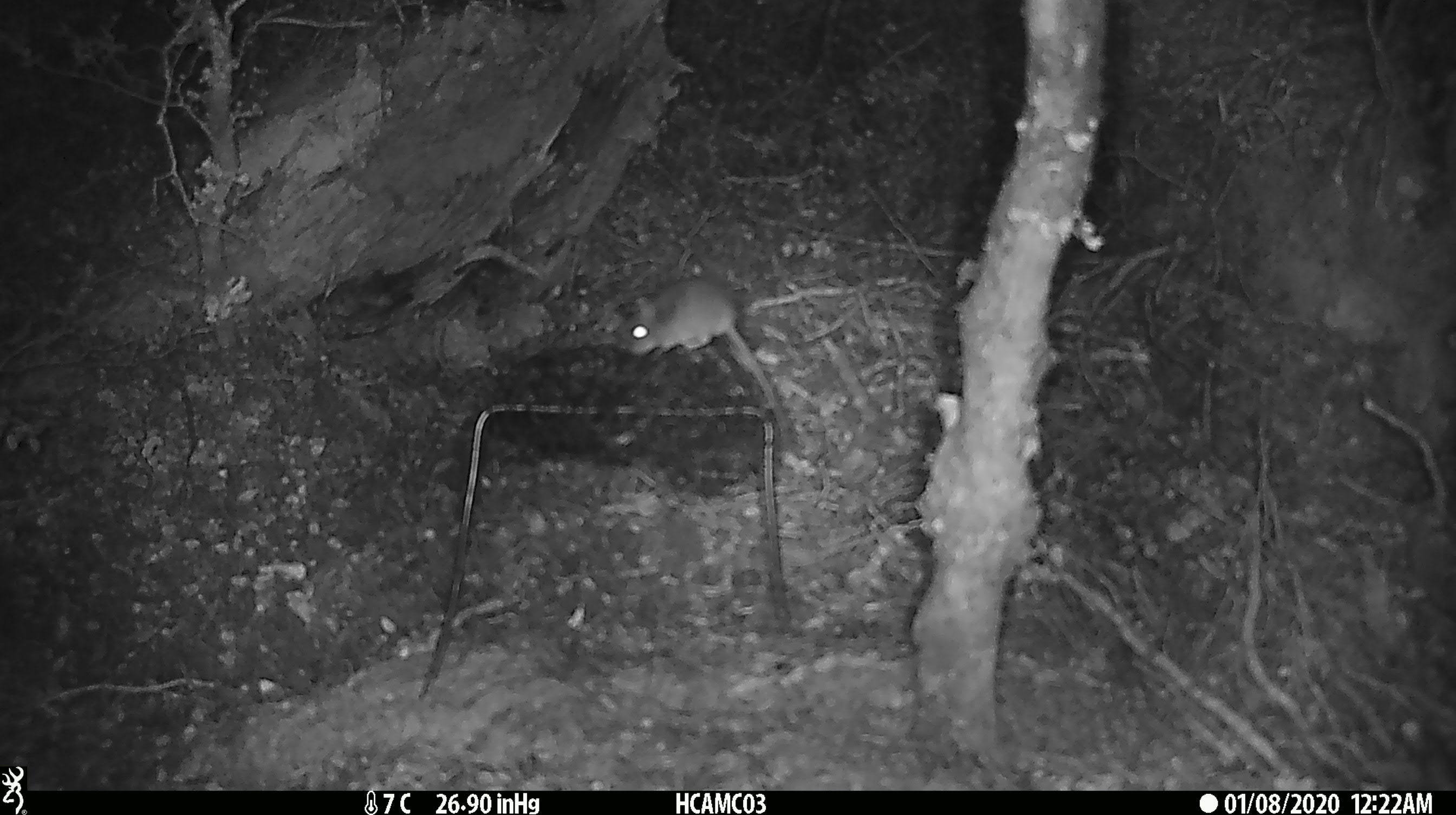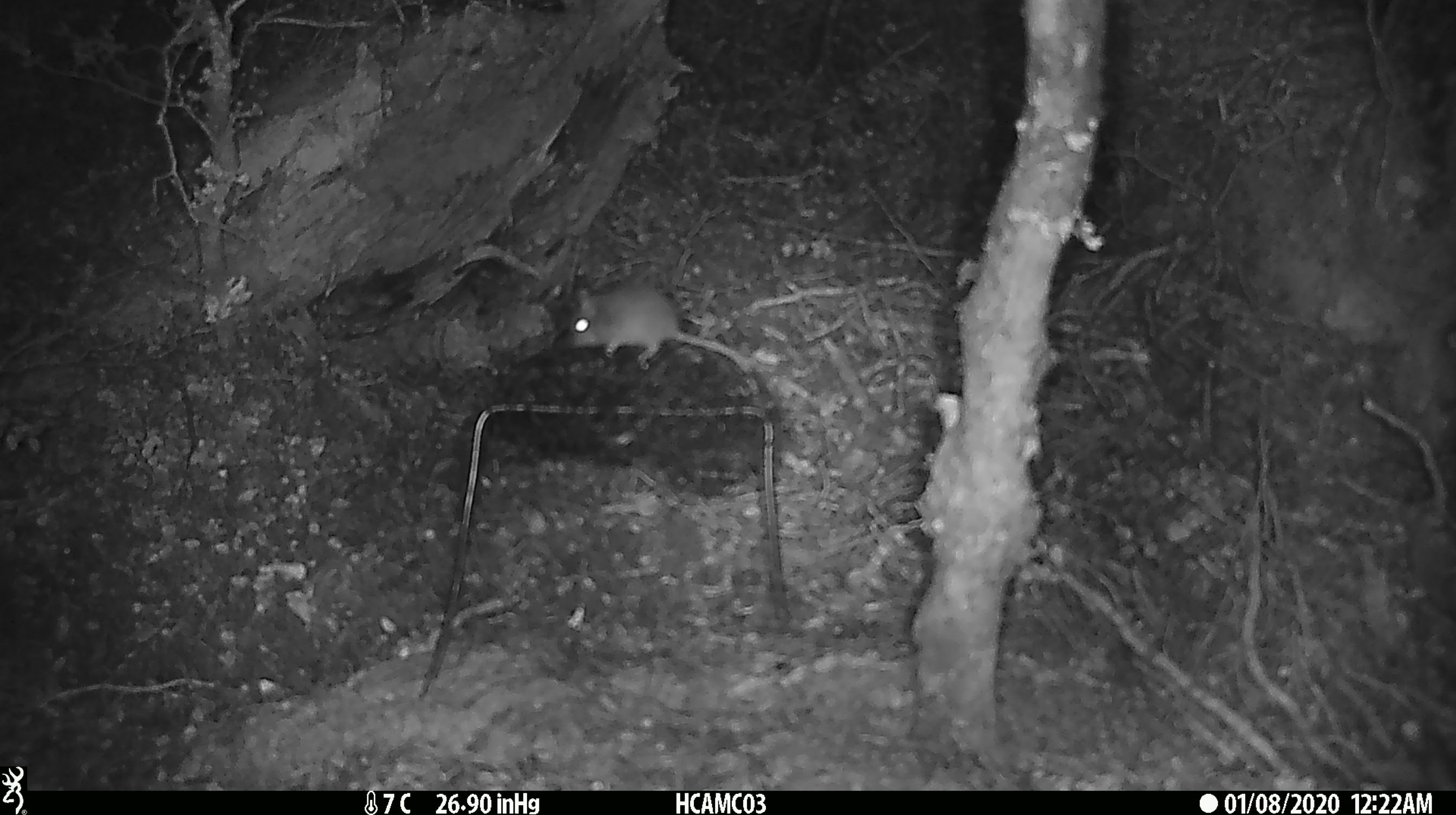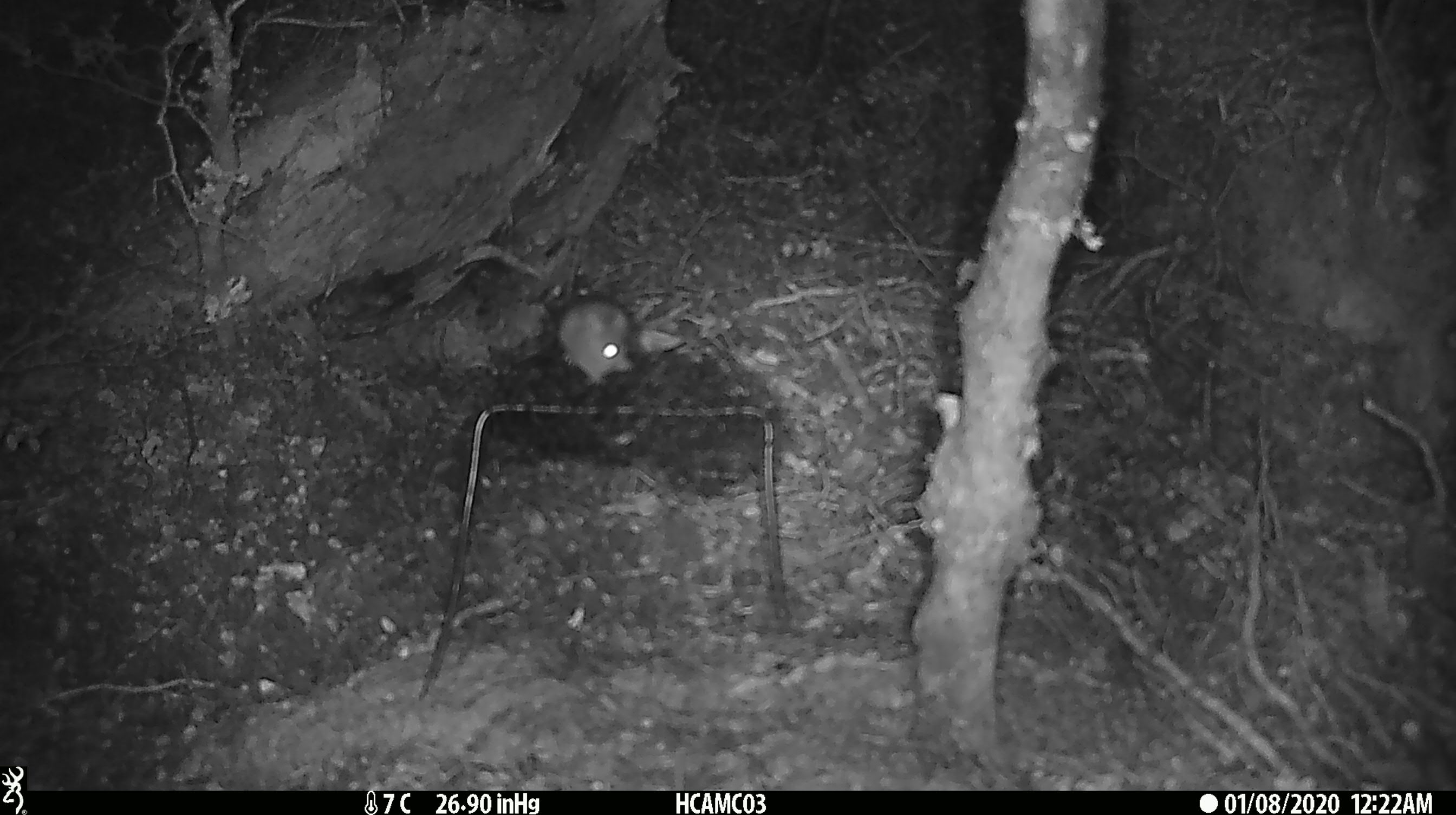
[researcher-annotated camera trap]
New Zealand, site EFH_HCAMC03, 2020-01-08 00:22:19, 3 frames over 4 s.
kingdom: Animalia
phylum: Chordata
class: Mammalia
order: Rodentia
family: Muridae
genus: Mus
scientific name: Mus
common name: mouse